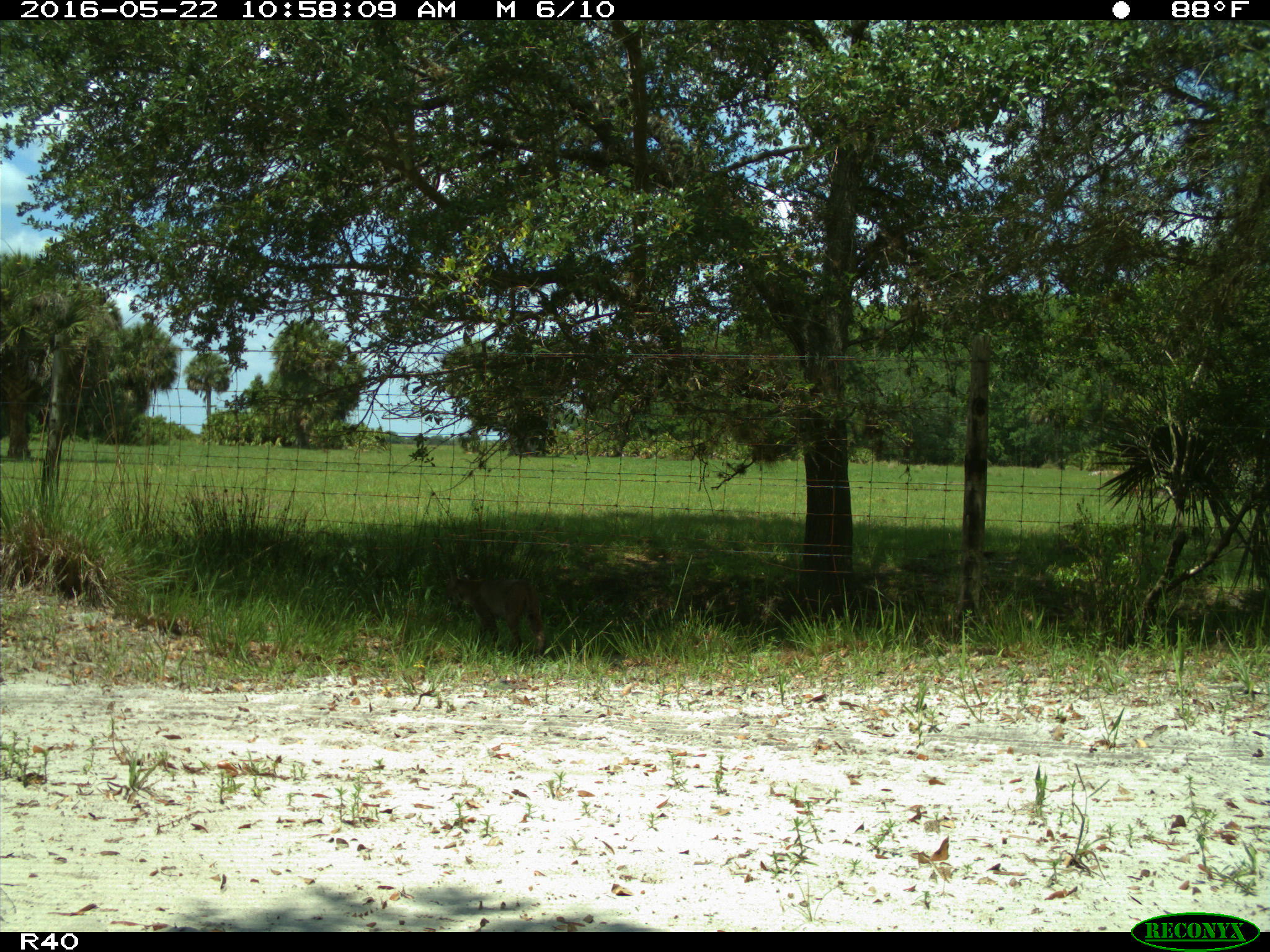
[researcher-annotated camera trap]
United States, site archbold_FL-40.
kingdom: Animalia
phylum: Chordata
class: Mammalia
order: Carnivora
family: Felidae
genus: Lynx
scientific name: Lynx rufus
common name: bobcat